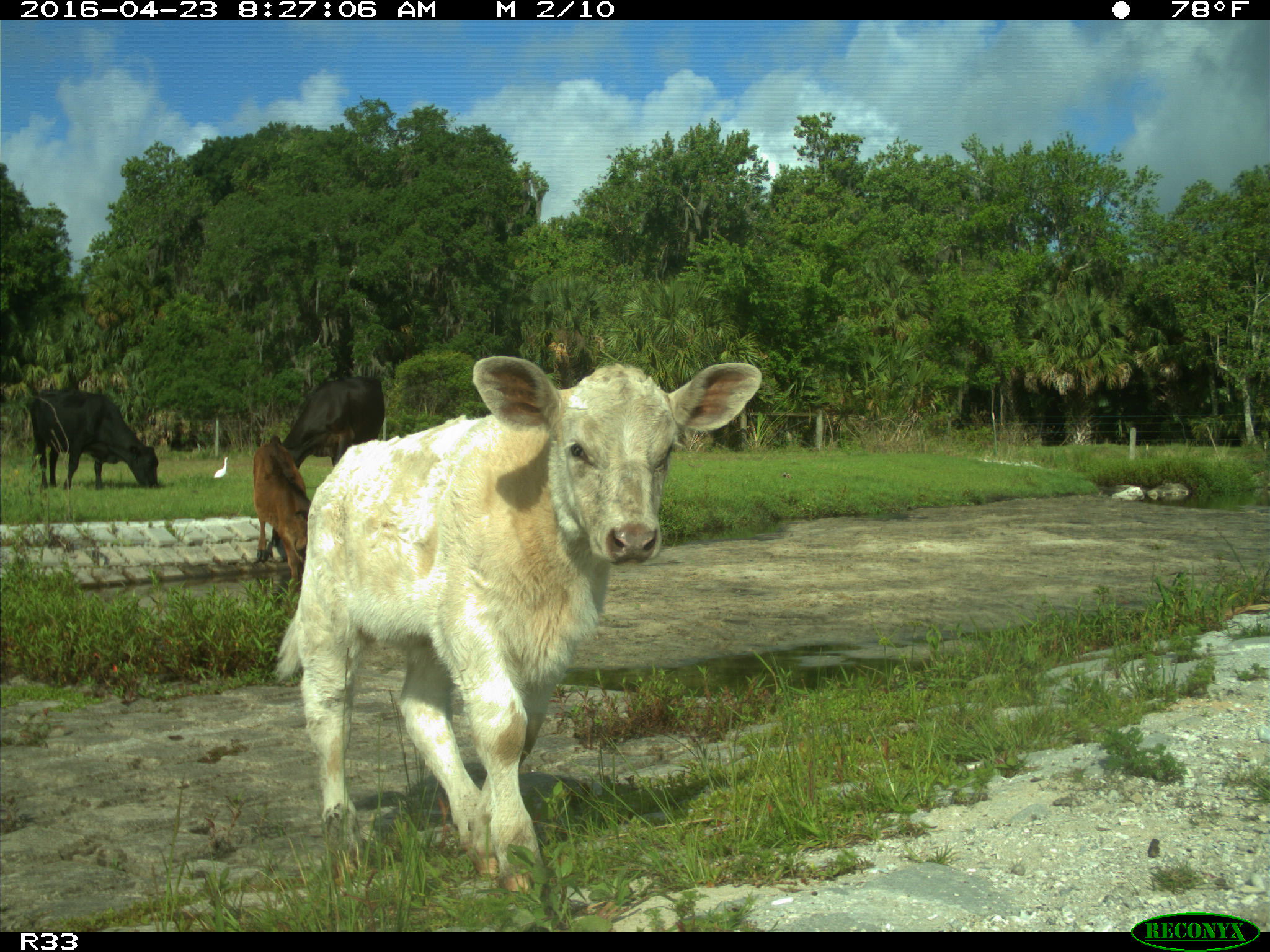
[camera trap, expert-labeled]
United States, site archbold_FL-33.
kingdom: Animalia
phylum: Chordata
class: Mammalia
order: Artiodactyla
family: Bovidae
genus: Bos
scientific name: Bos taurus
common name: domestic cow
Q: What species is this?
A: Bos taurus (domestic cow).